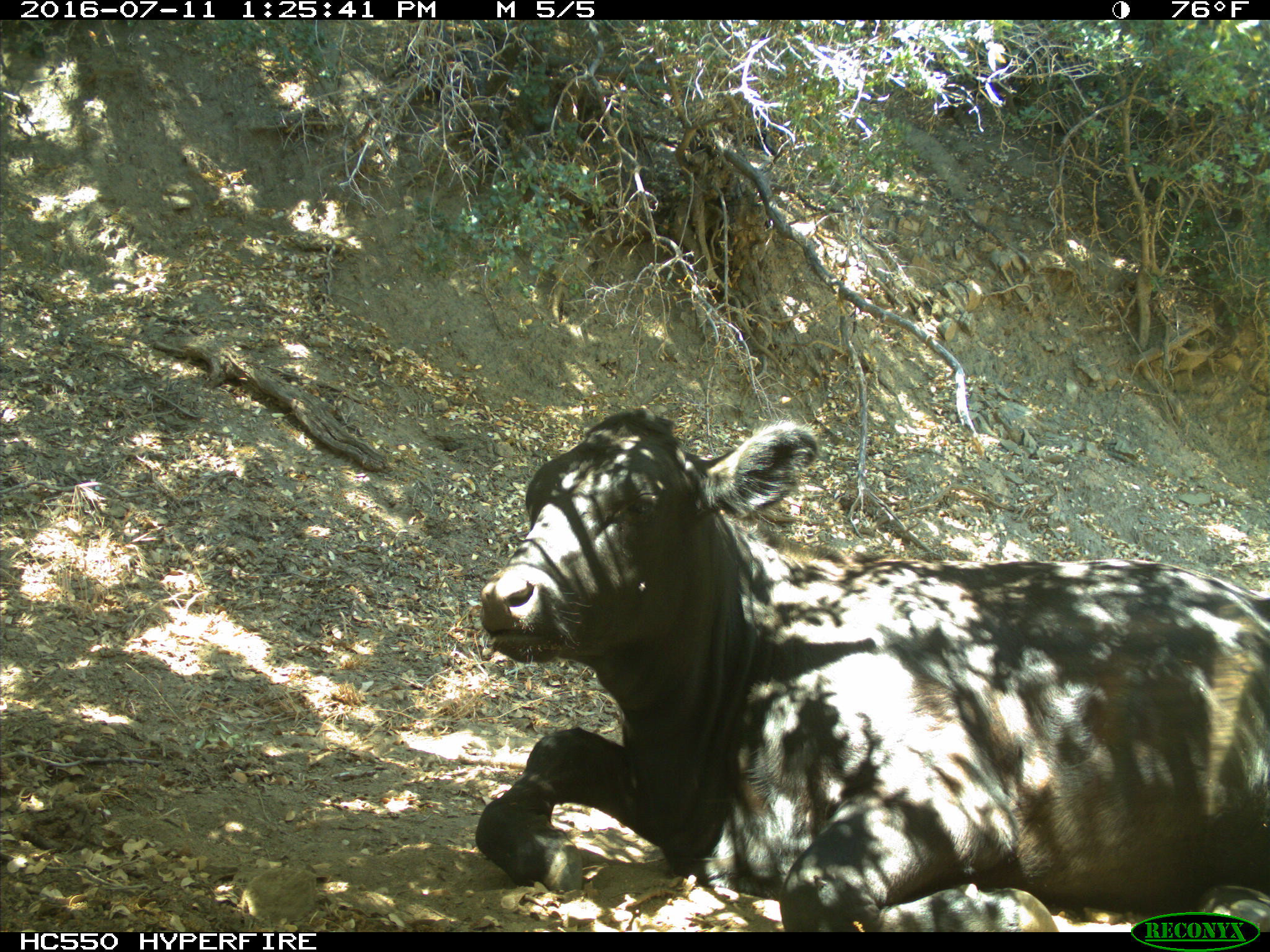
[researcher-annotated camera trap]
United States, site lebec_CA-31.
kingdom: Animalia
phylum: Chordata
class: Mammalia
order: Artiodactyla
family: Bovidae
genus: Bos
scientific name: Bos taurus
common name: domestic cow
Bos taurus (domestic cow).